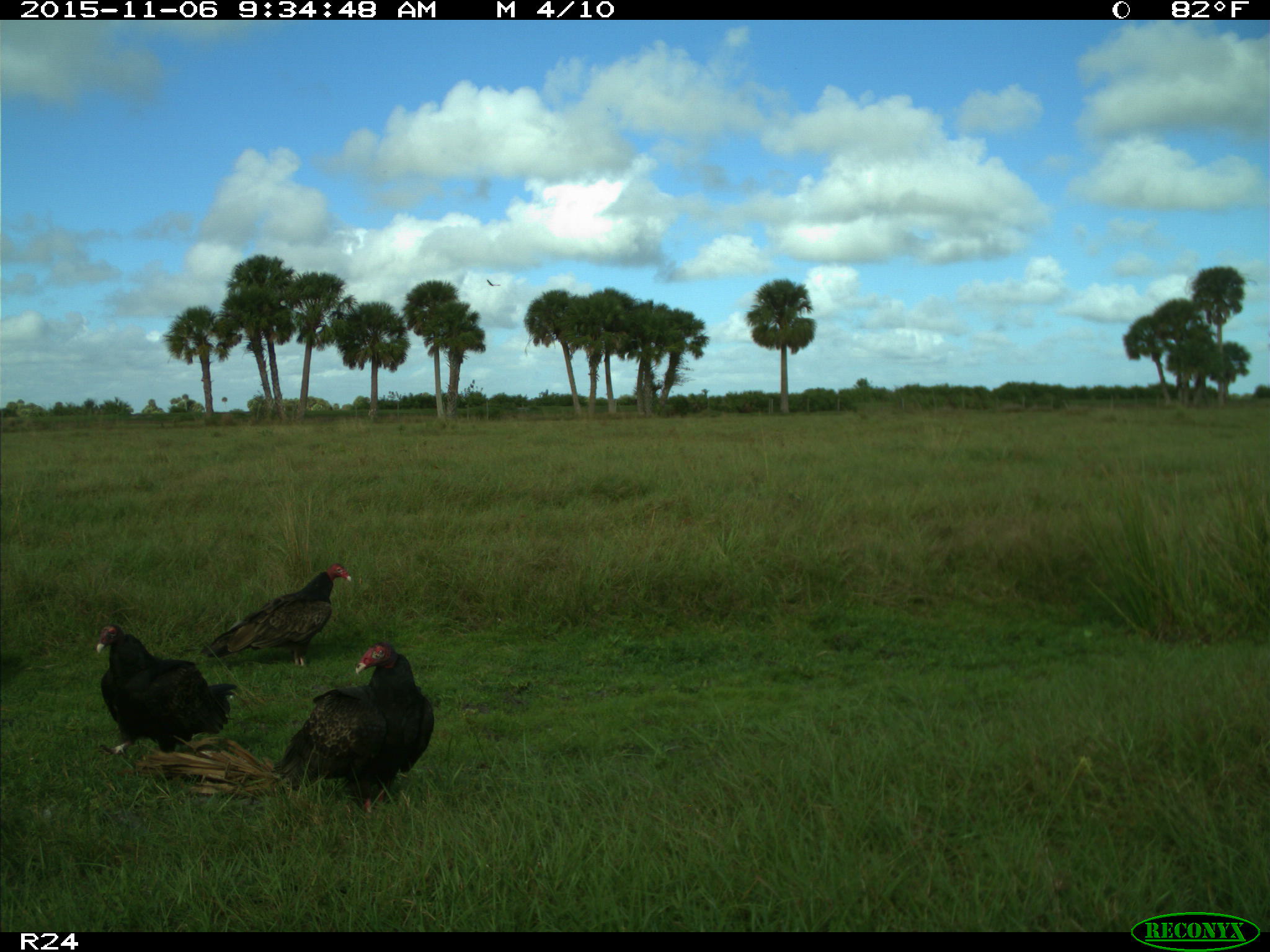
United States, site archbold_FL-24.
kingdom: Animalia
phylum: Chordata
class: Aves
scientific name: Aves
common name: birds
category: unidentified bird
Unidentified bird (birds) (Aves).